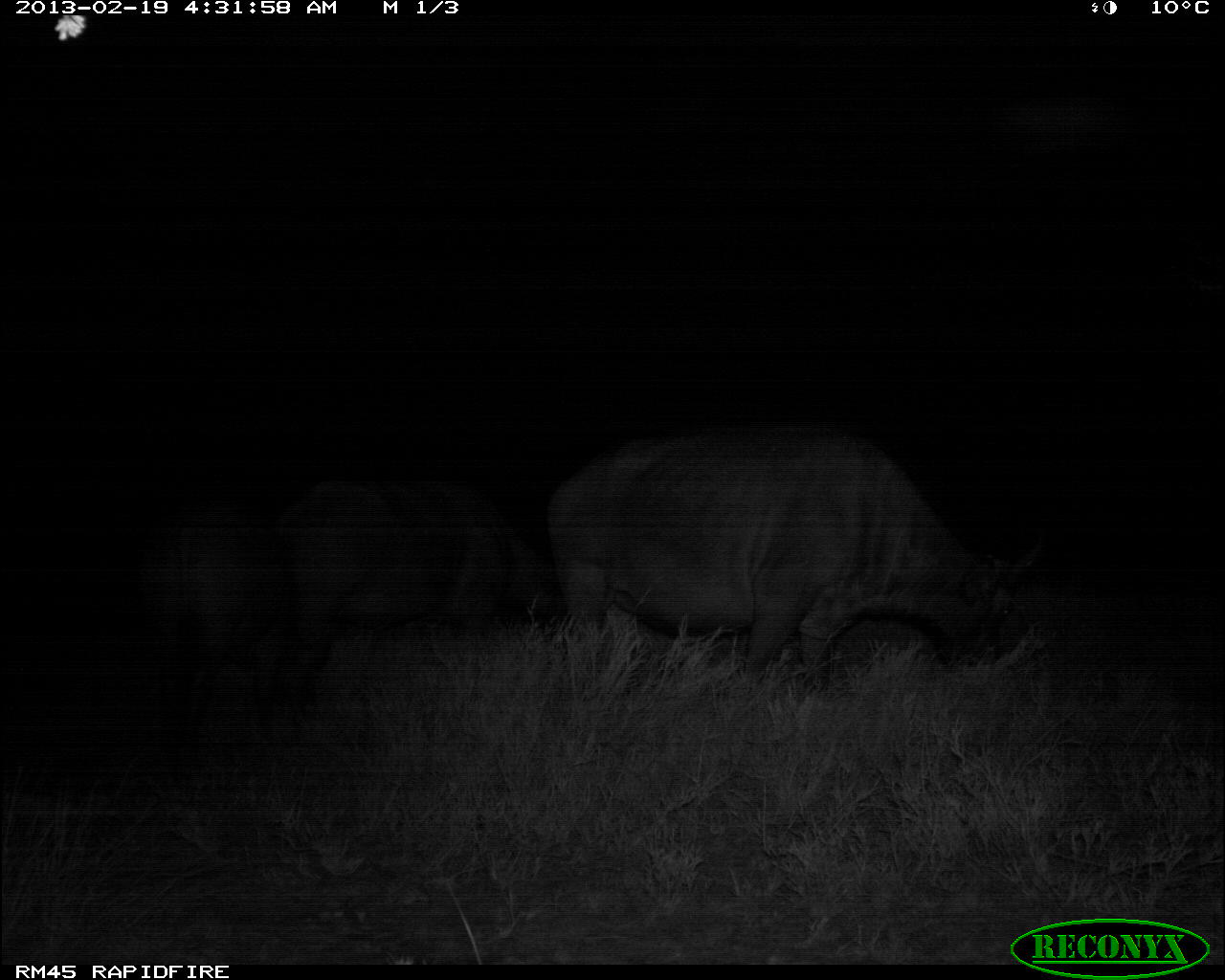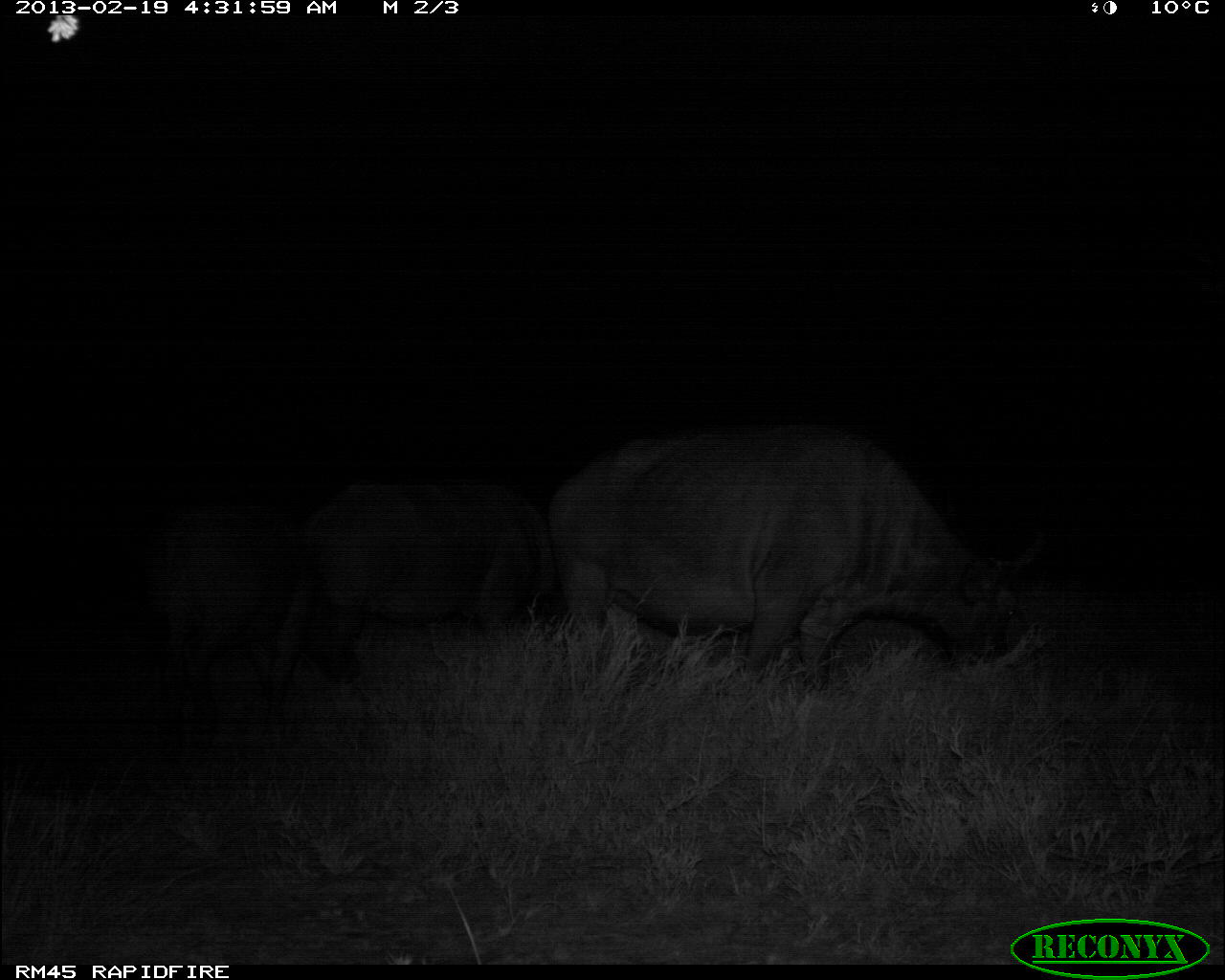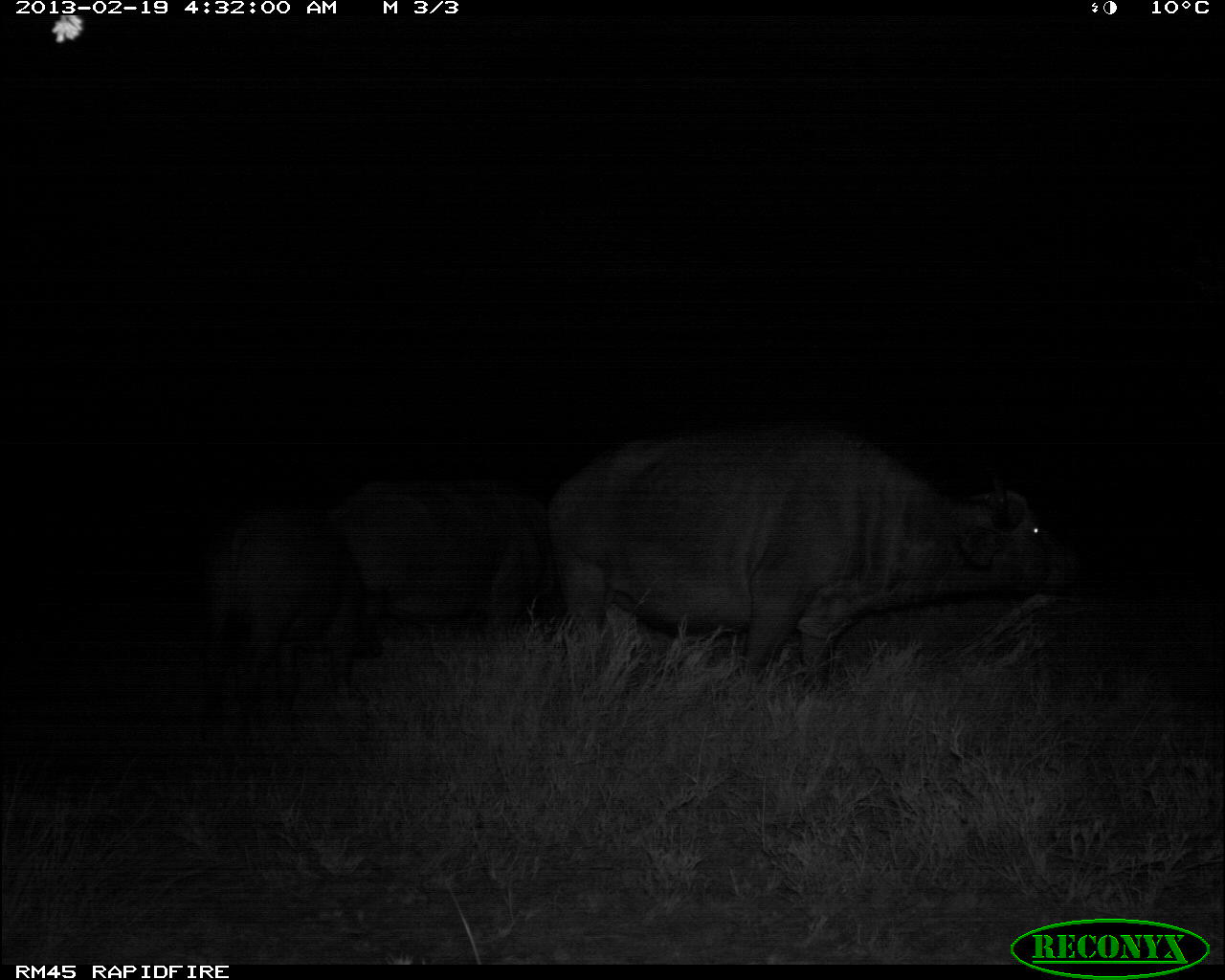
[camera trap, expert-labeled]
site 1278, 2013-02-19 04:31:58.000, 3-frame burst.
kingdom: Animalia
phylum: Chordata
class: Mammalia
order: Artiodactyla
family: Bovidae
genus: Syncerus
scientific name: Syncerus caffer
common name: african buffalo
Syncerus caffer (african buffalo), count 3.